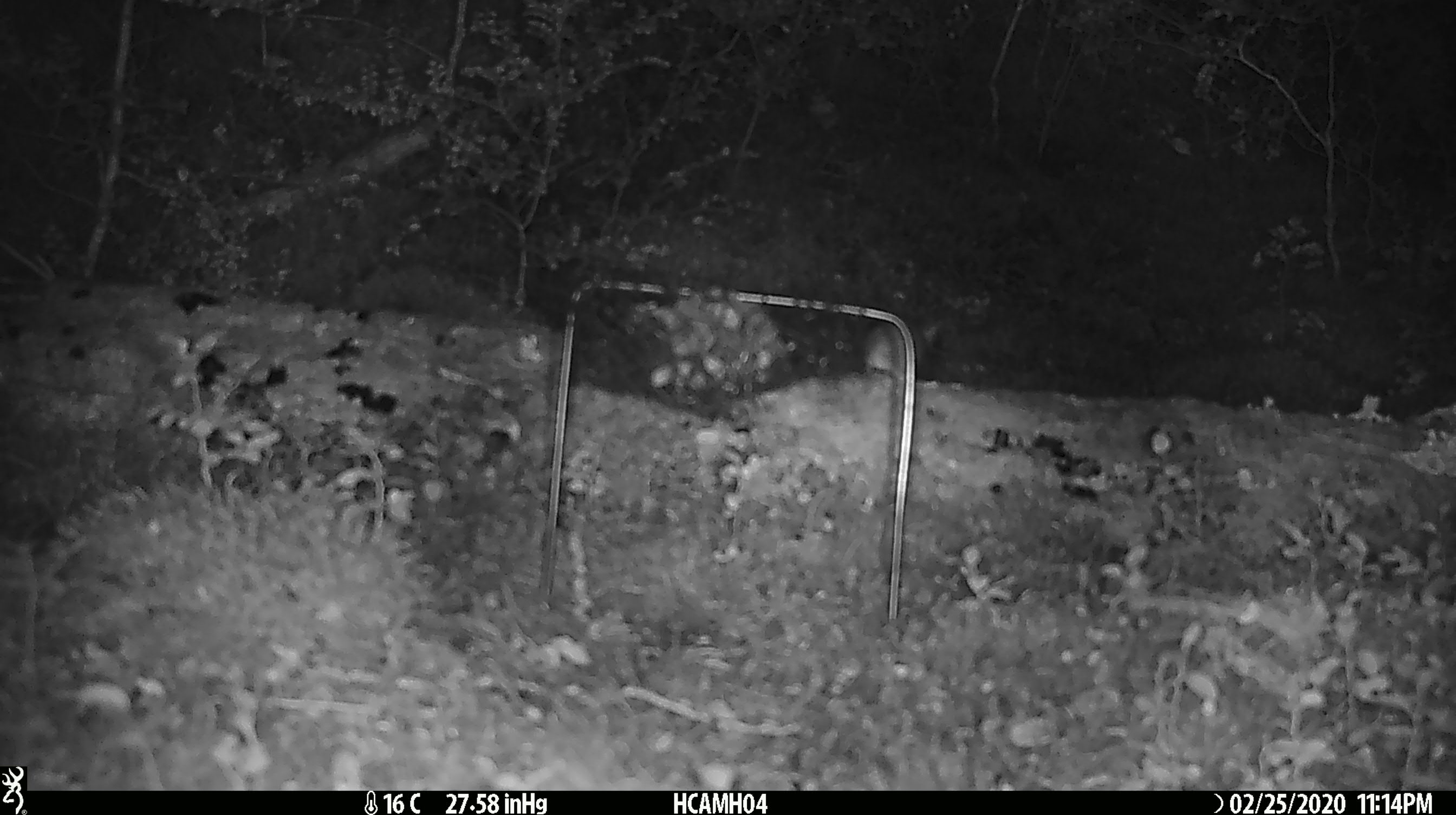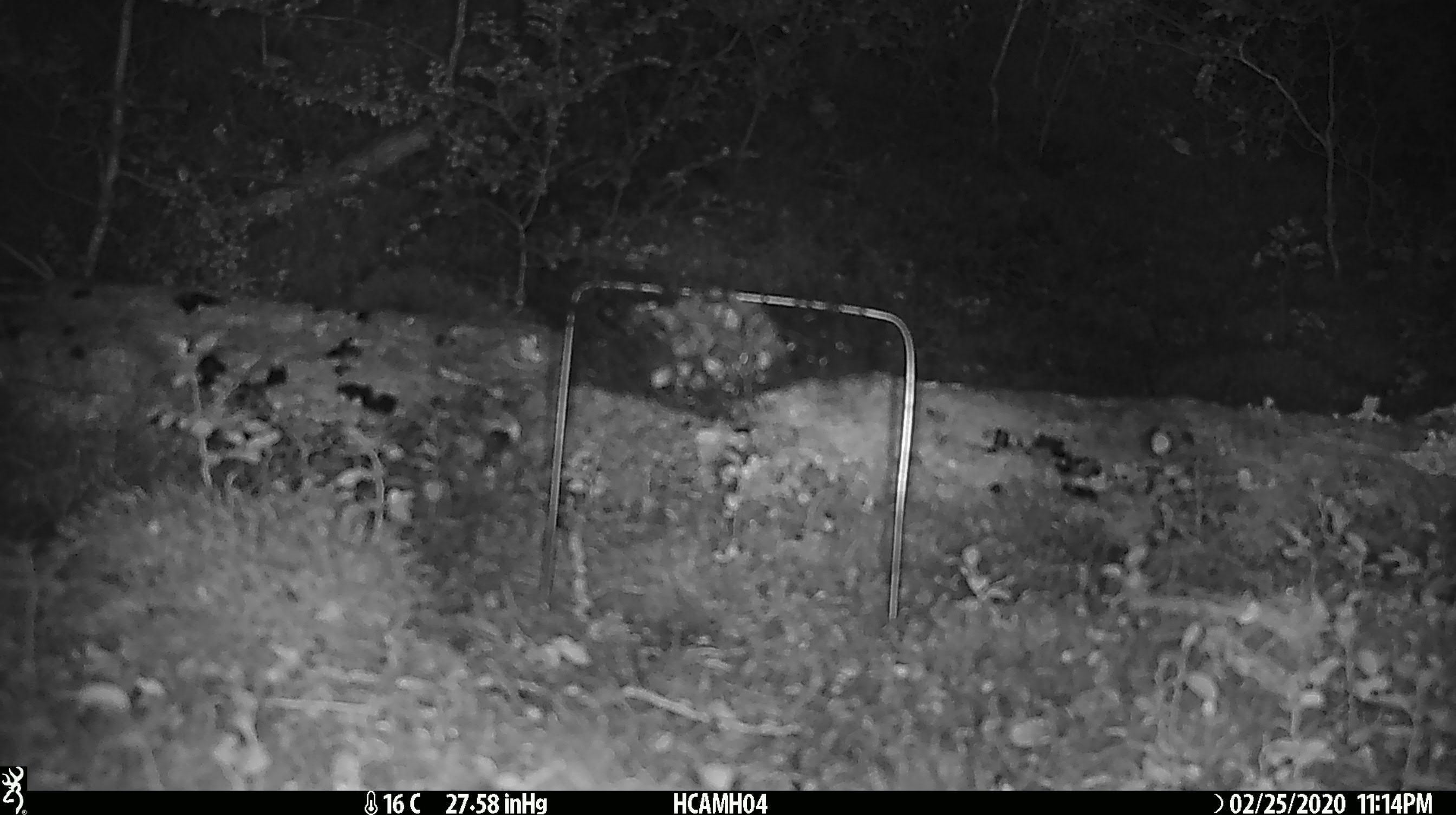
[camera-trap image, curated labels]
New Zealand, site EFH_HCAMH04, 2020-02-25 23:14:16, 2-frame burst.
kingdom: Animalia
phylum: Chordata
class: Mammalia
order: Rodentia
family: Muridae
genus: Mus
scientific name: Mus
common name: mouse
Mouse (Mus).